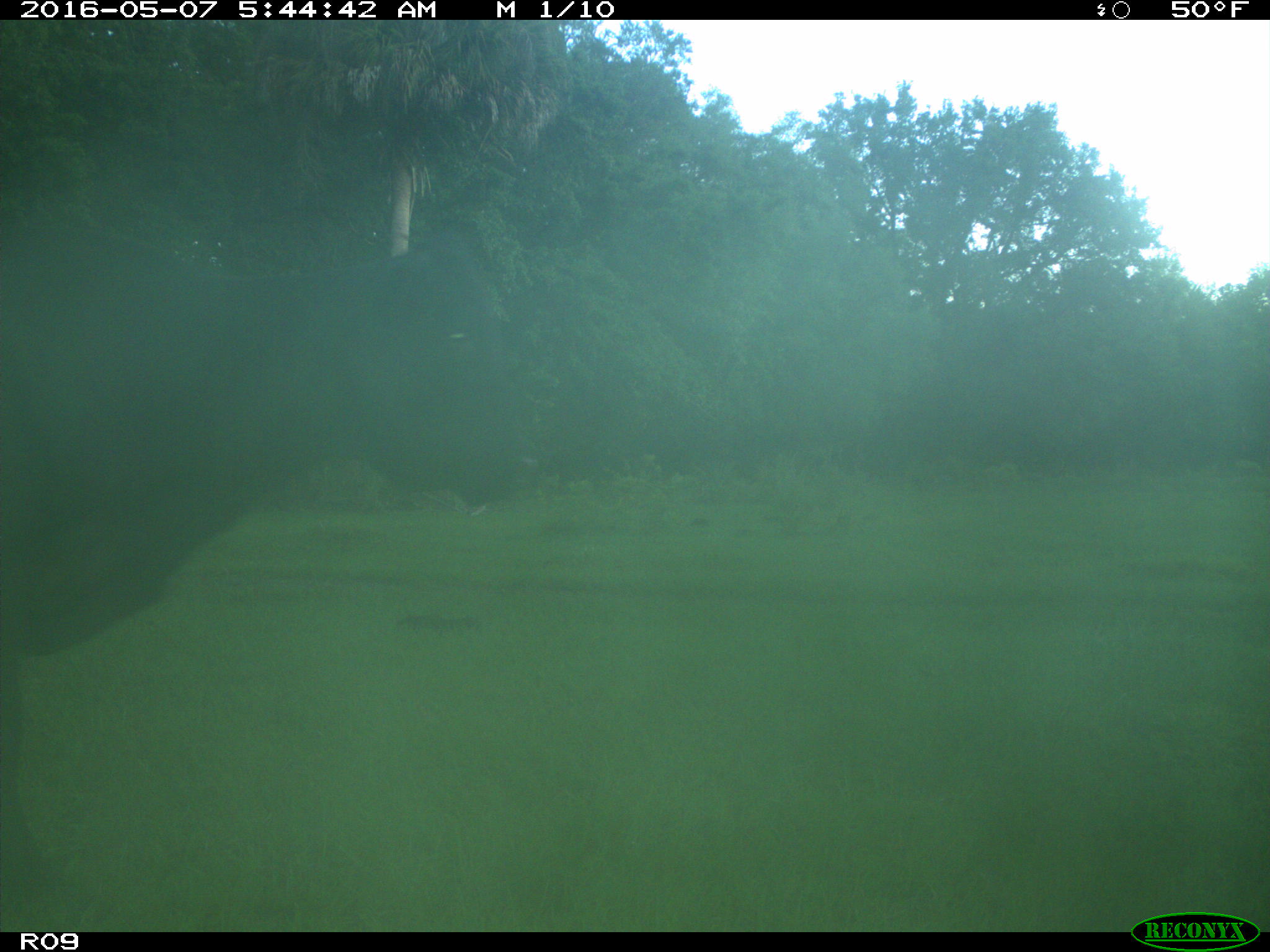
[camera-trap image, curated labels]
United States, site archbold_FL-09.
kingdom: Animalia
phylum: Chordata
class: Mammalia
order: Artiodactyla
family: Bovidae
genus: Bos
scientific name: Bos taurus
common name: domestic cow